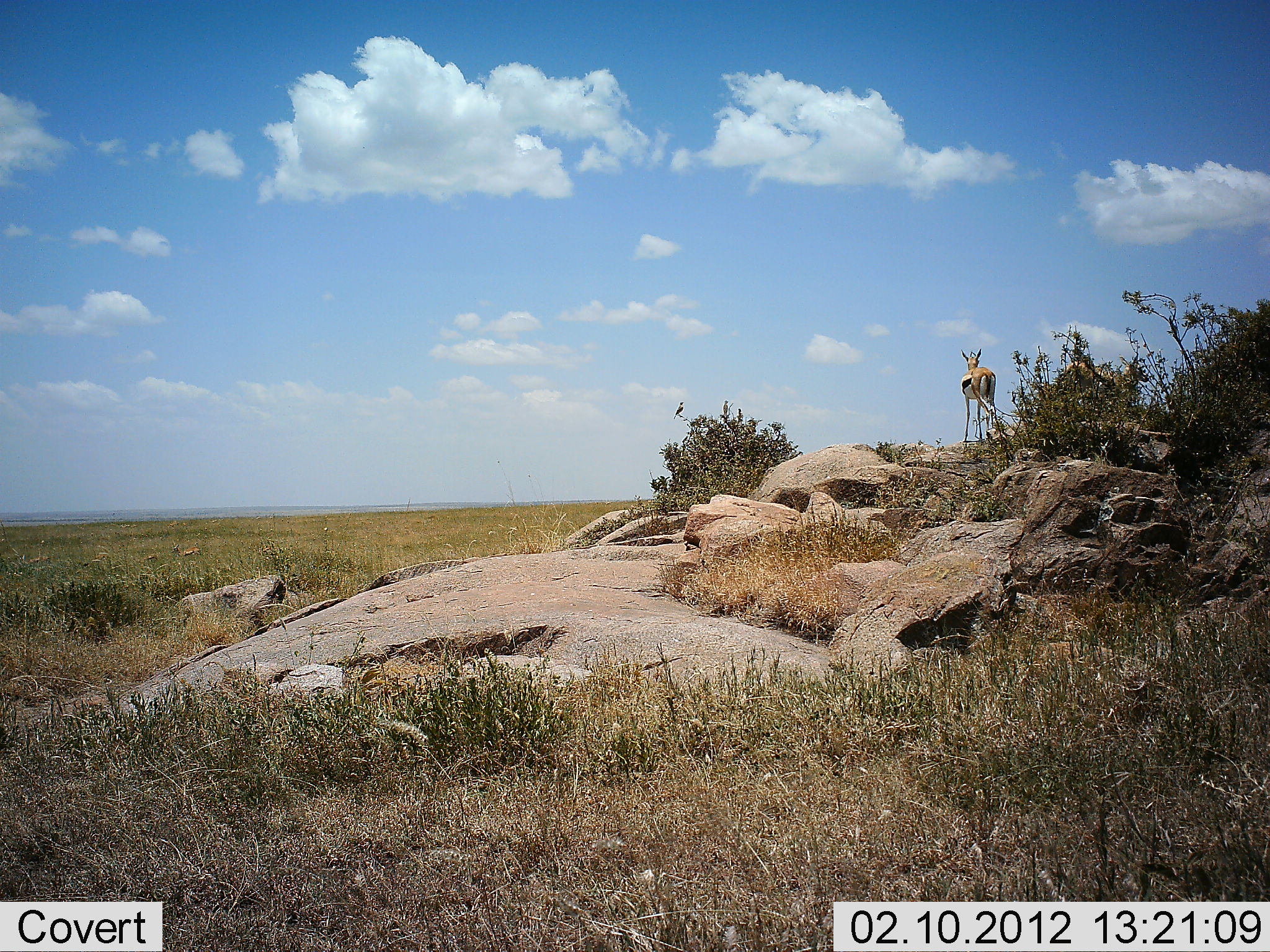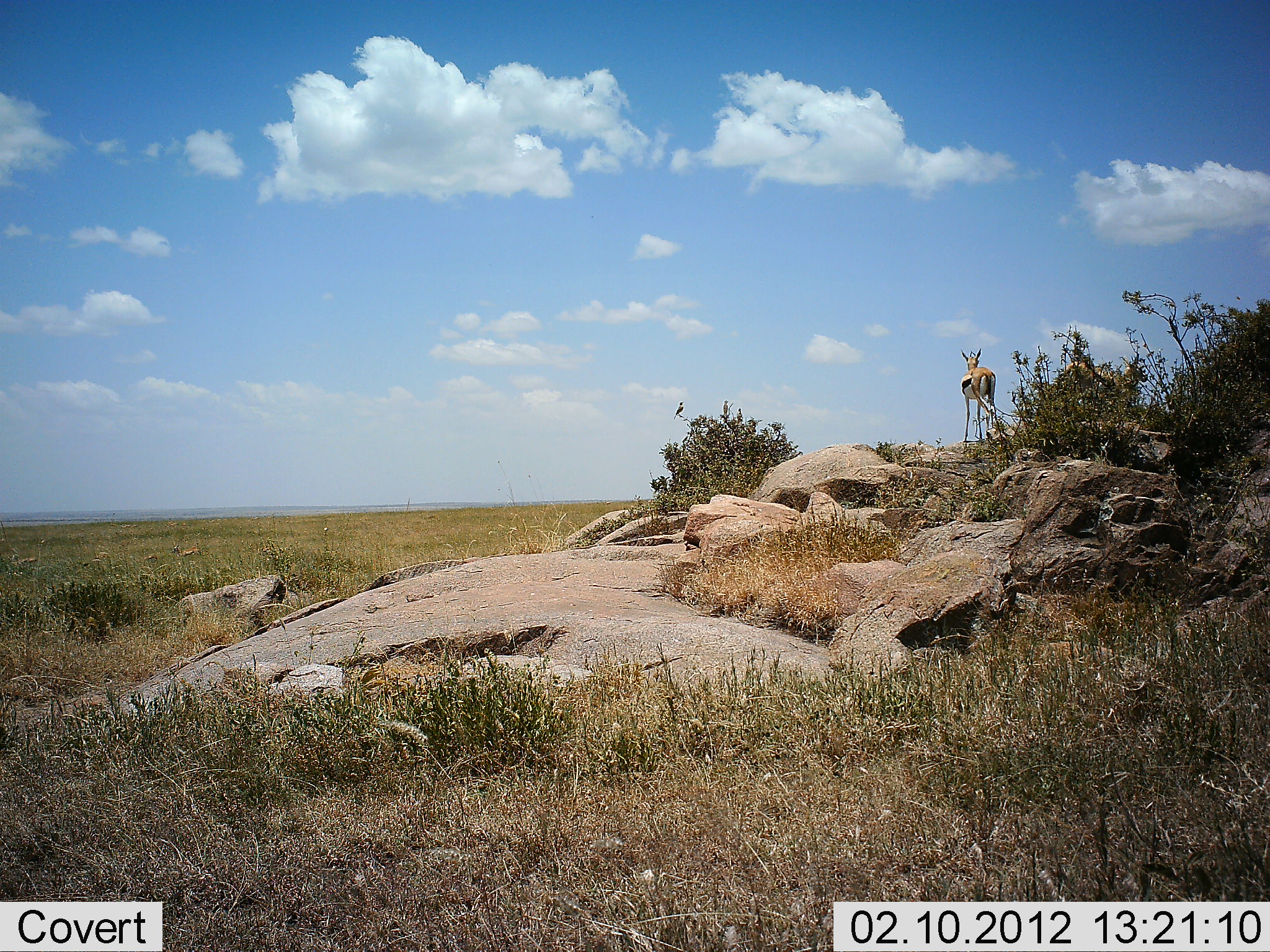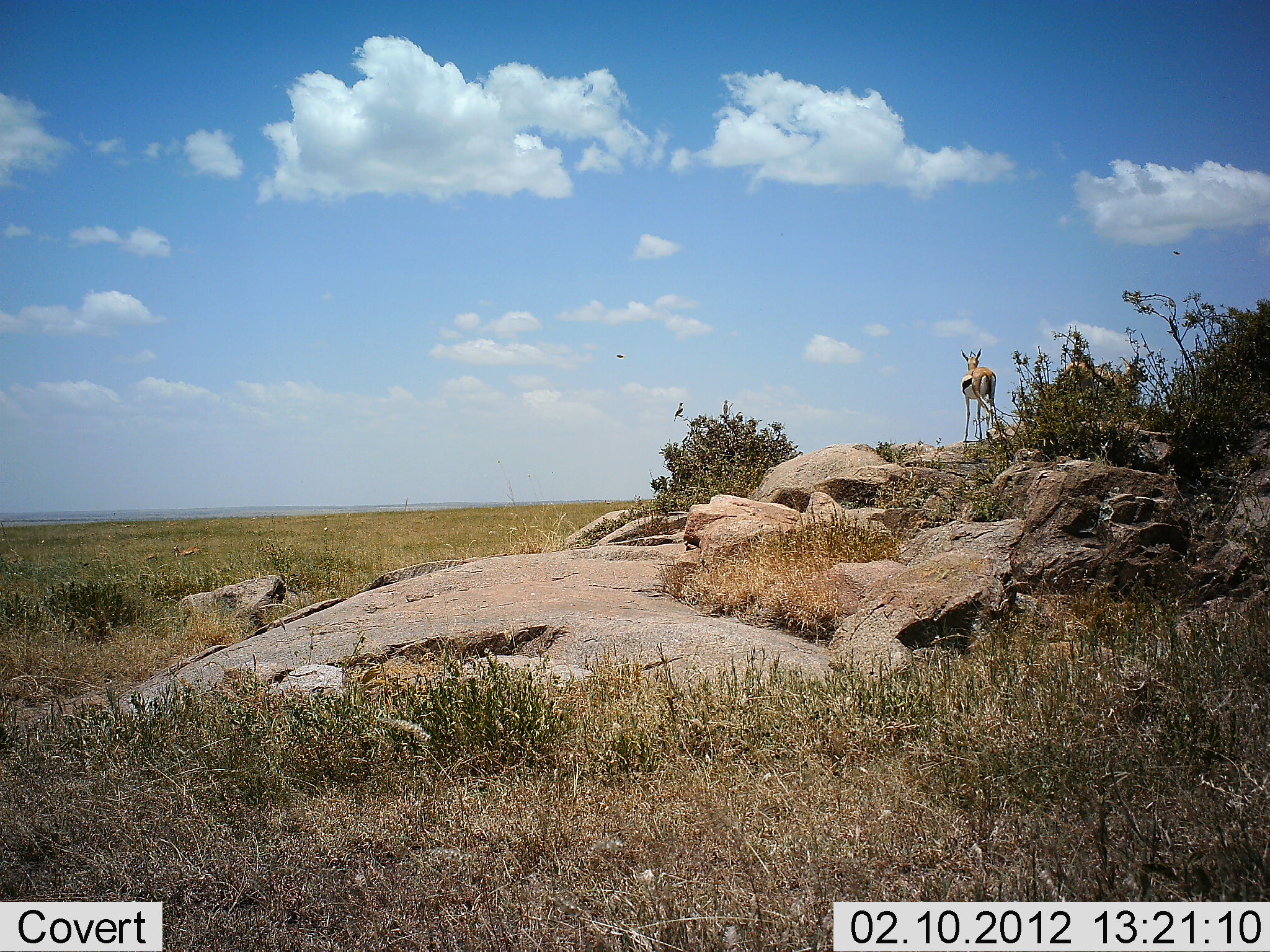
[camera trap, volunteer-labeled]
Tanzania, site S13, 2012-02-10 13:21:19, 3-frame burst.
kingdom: Animalia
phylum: Chordata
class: Mammalia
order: Artiodactyla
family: Bovidae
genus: Eudorcas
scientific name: Eudorcas thomsonii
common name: thomson's gazelle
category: gazellethomsons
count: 1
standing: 100%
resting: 3%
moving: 9%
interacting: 0%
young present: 0%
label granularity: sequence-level